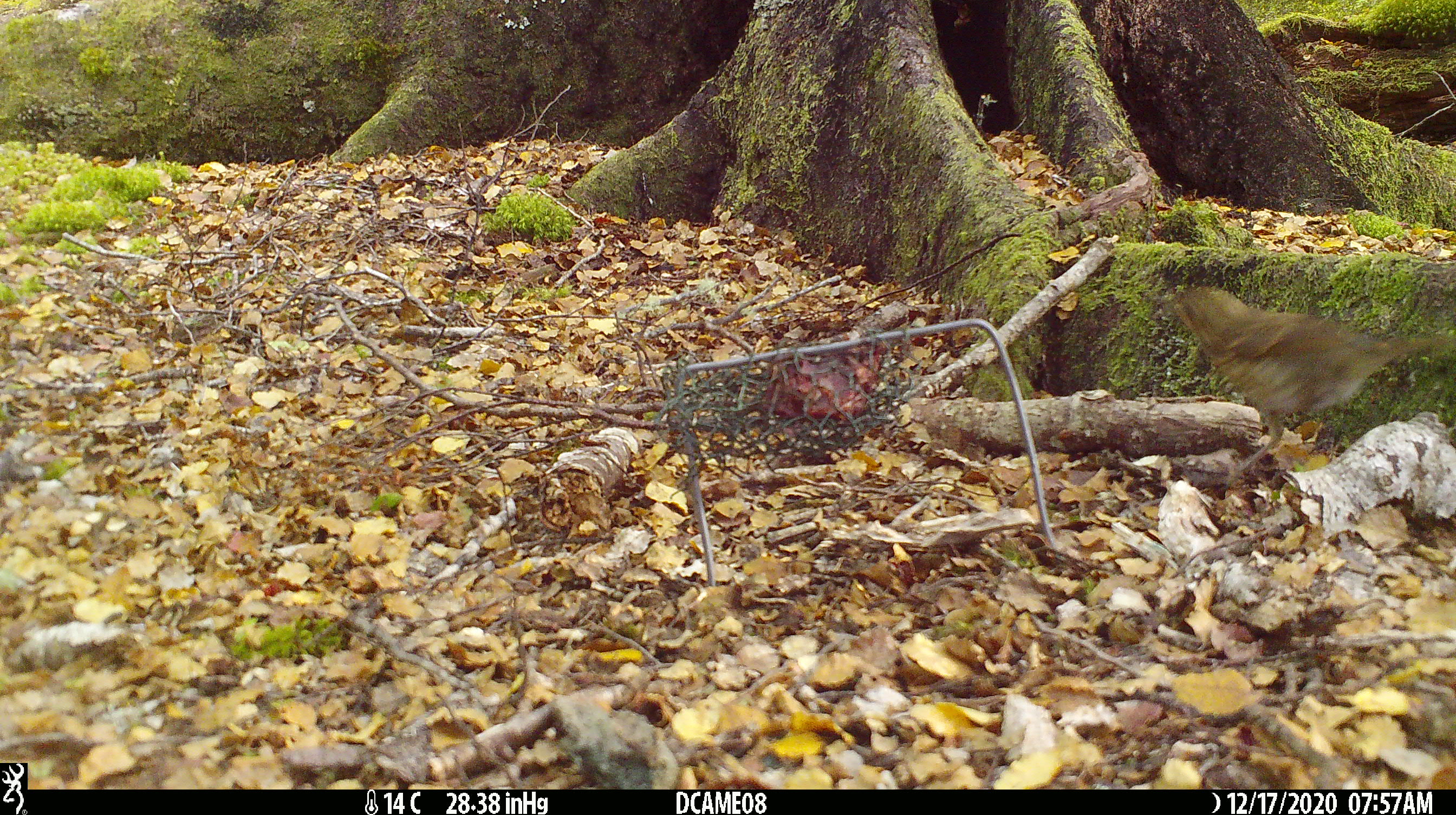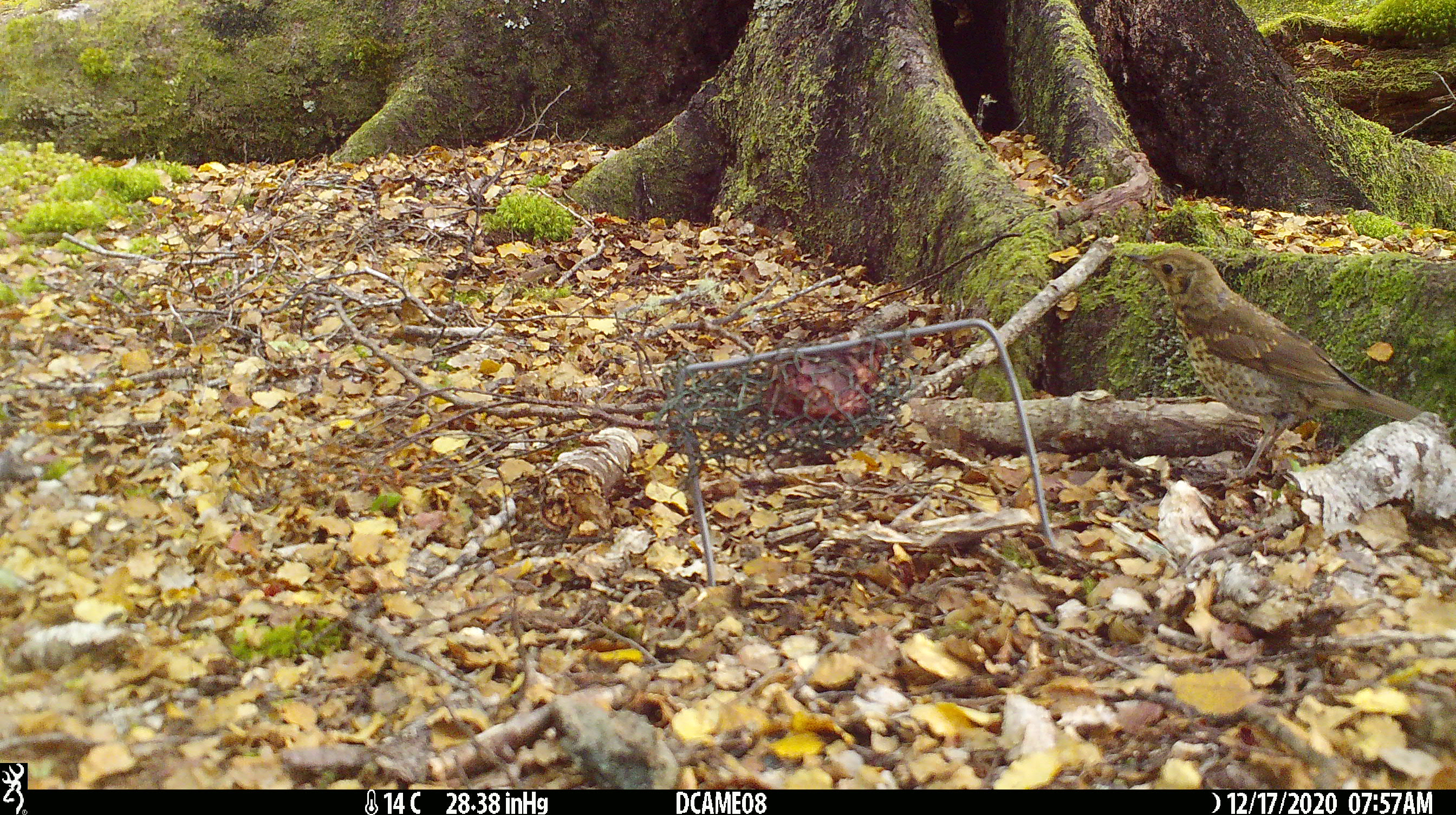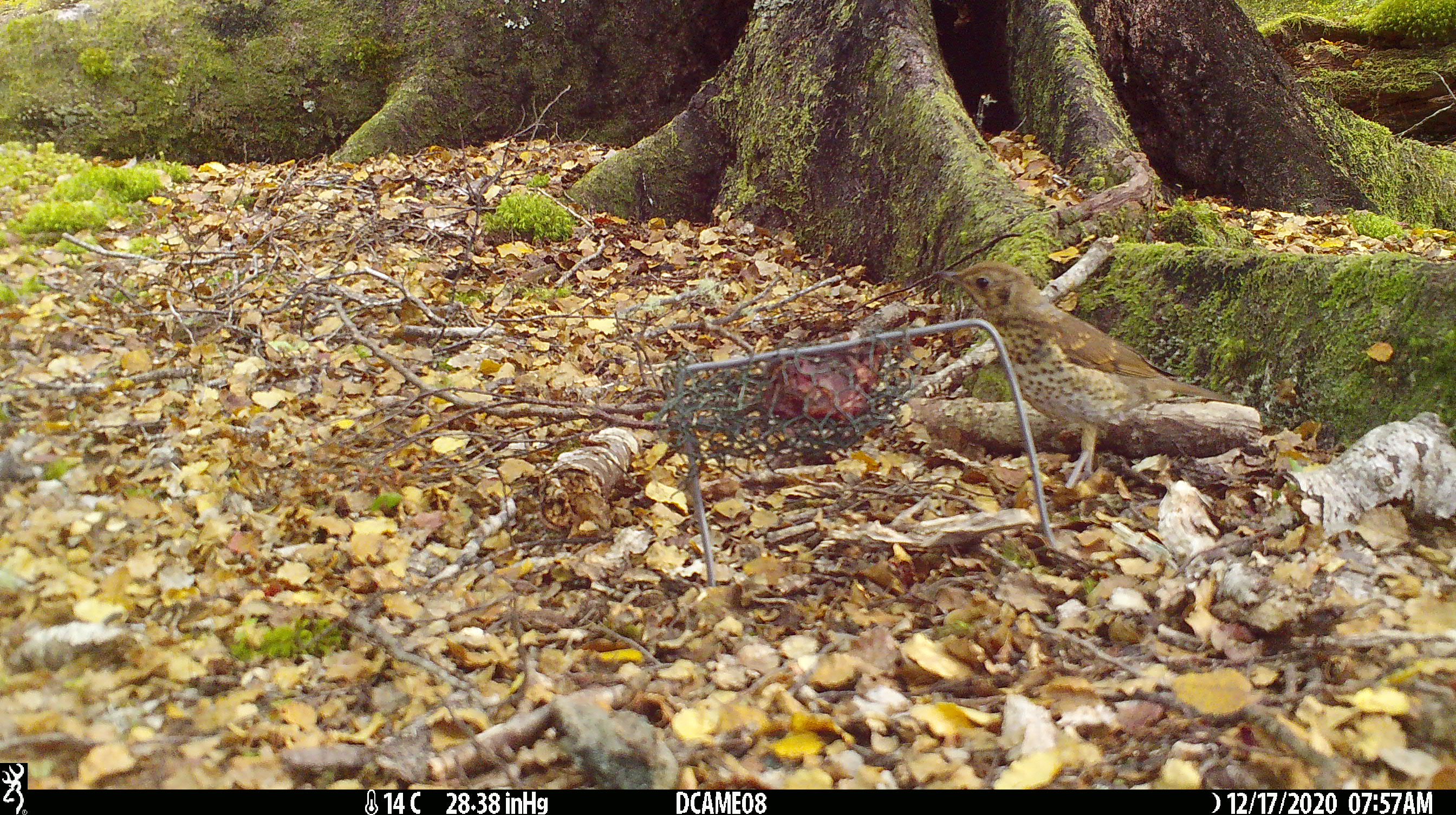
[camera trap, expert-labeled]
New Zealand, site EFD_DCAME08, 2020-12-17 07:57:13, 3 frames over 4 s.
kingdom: Animalia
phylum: Chordata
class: Aves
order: Passeriformes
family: Turdidae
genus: Turdus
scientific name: Turdus philomelos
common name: song thrush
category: thrush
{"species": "thrush (song thrush) (Turdus philomelos)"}